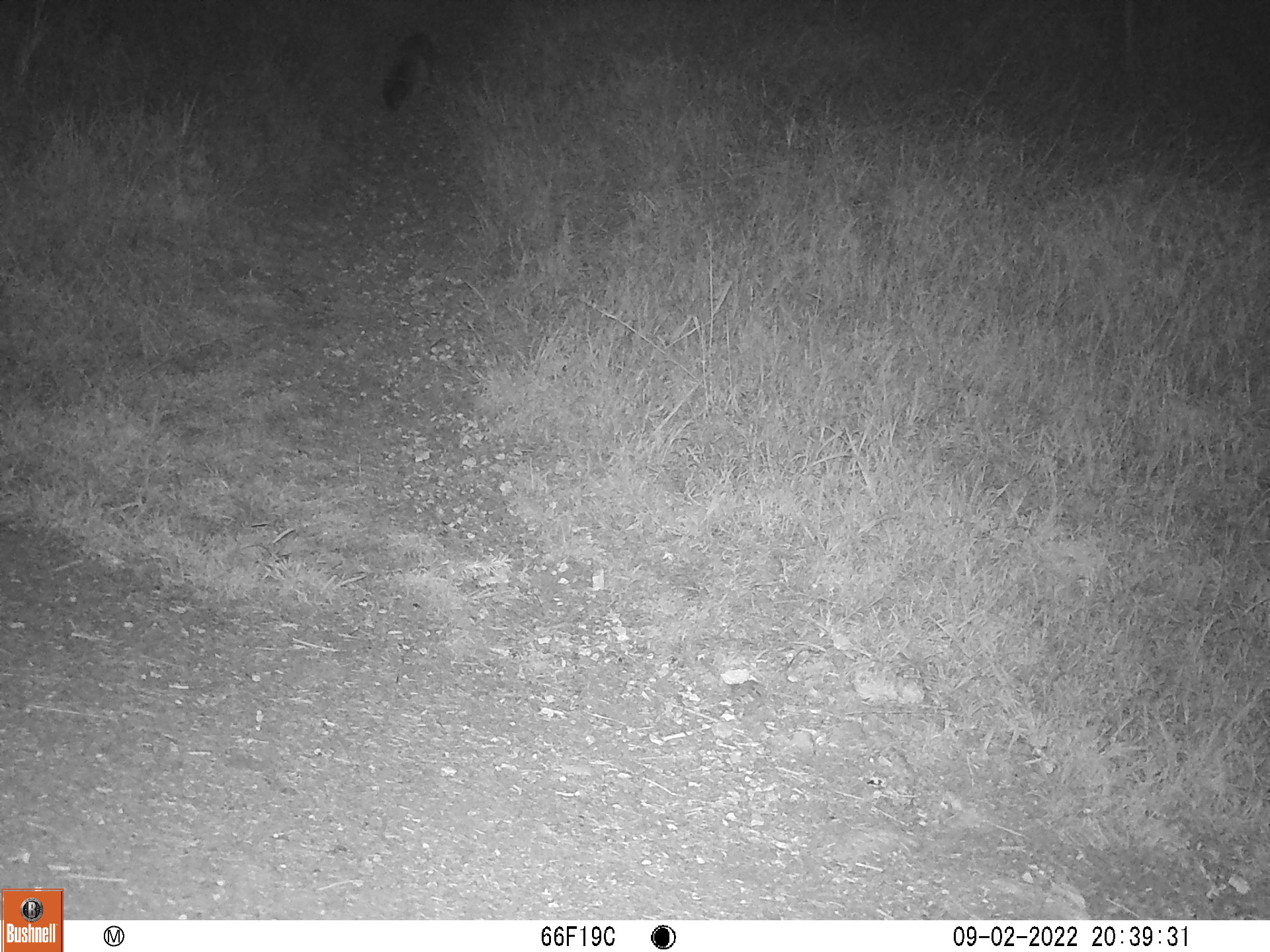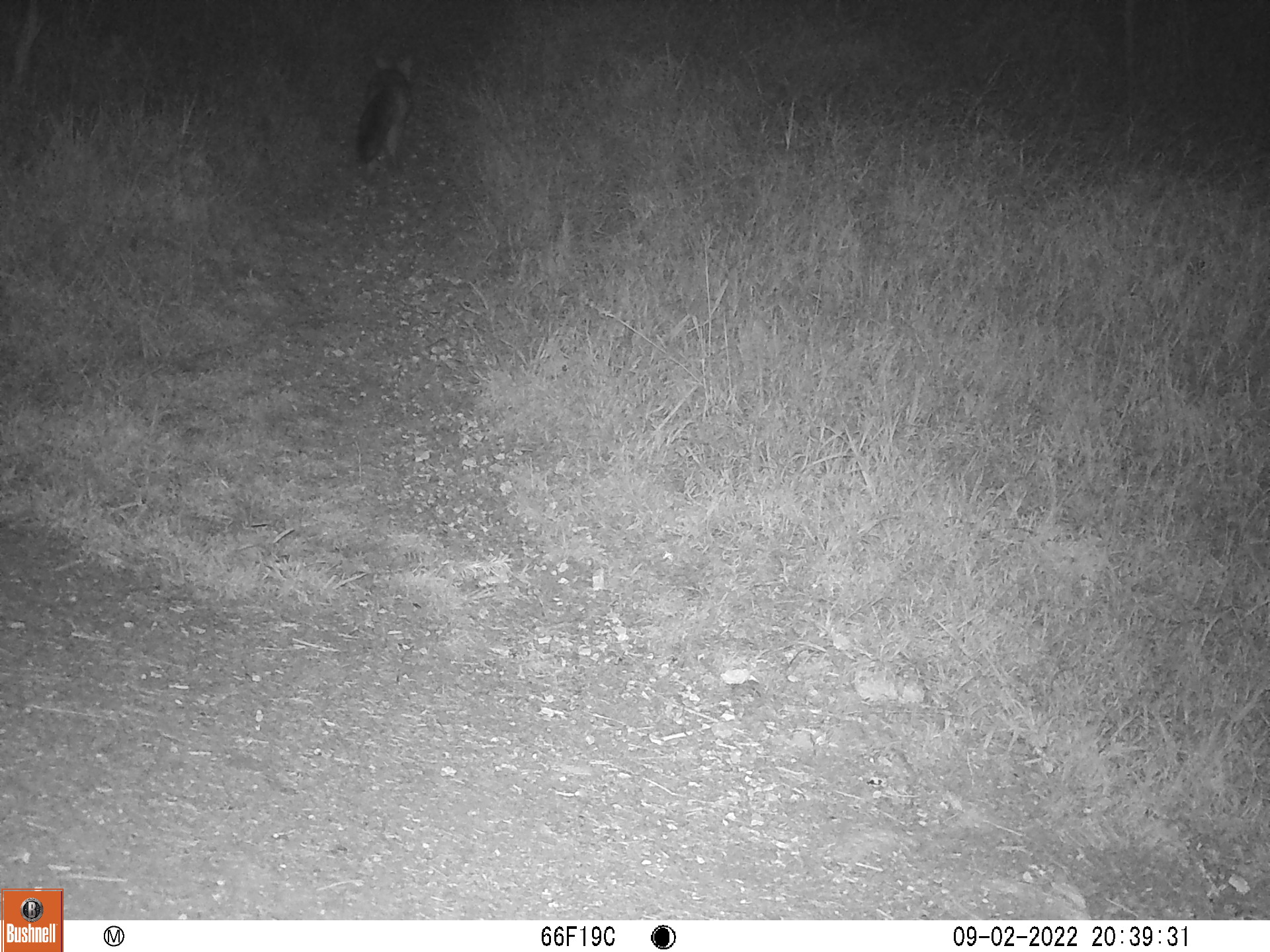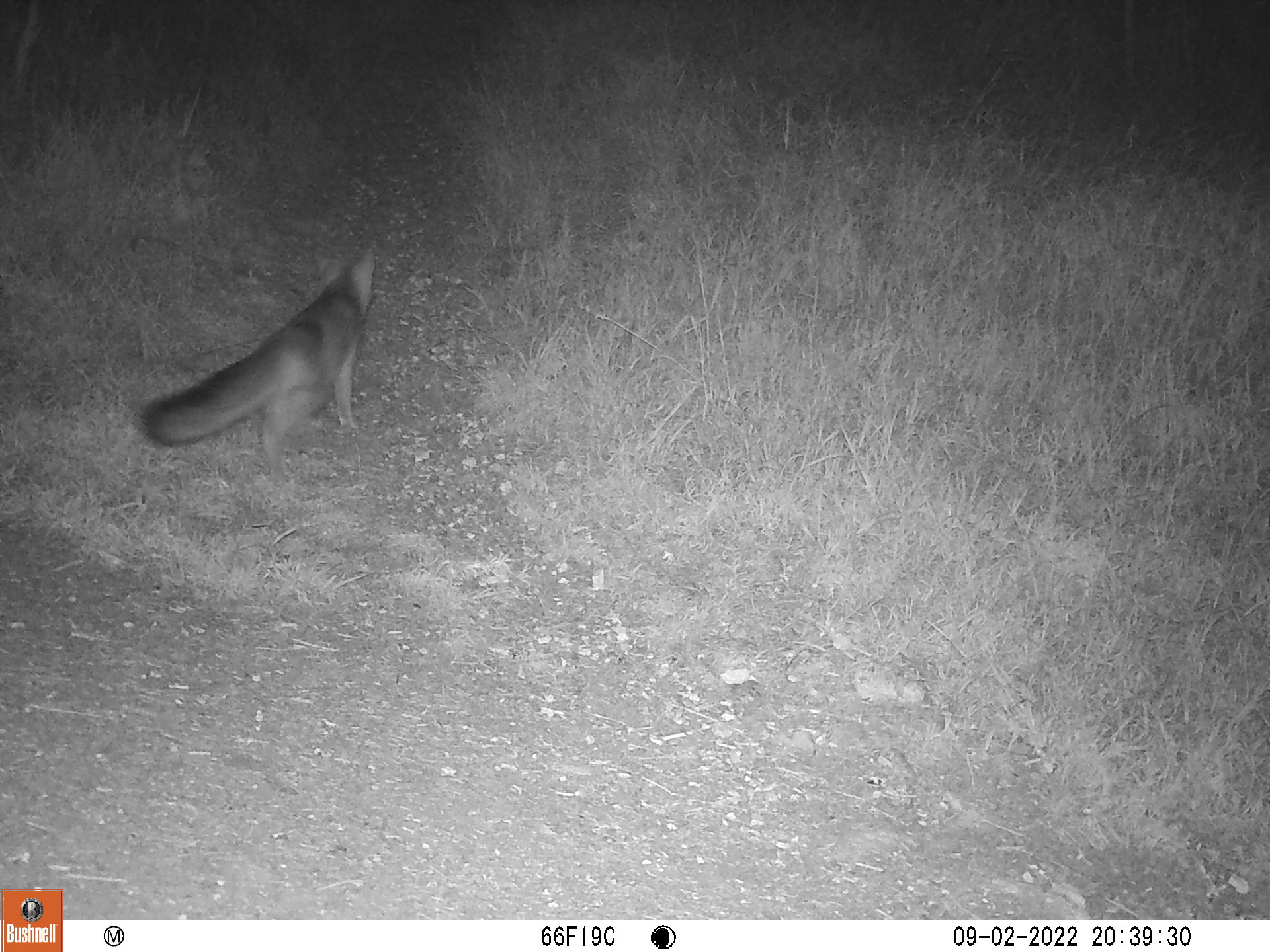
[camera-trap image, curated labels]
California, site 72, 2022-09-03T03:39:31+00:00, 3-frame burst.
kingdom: Animalia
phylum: Chordata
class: Mammalia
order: Carnivora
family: Canidae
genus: Urocyon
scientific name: Urocyon cinereoargenteus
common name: gray fox